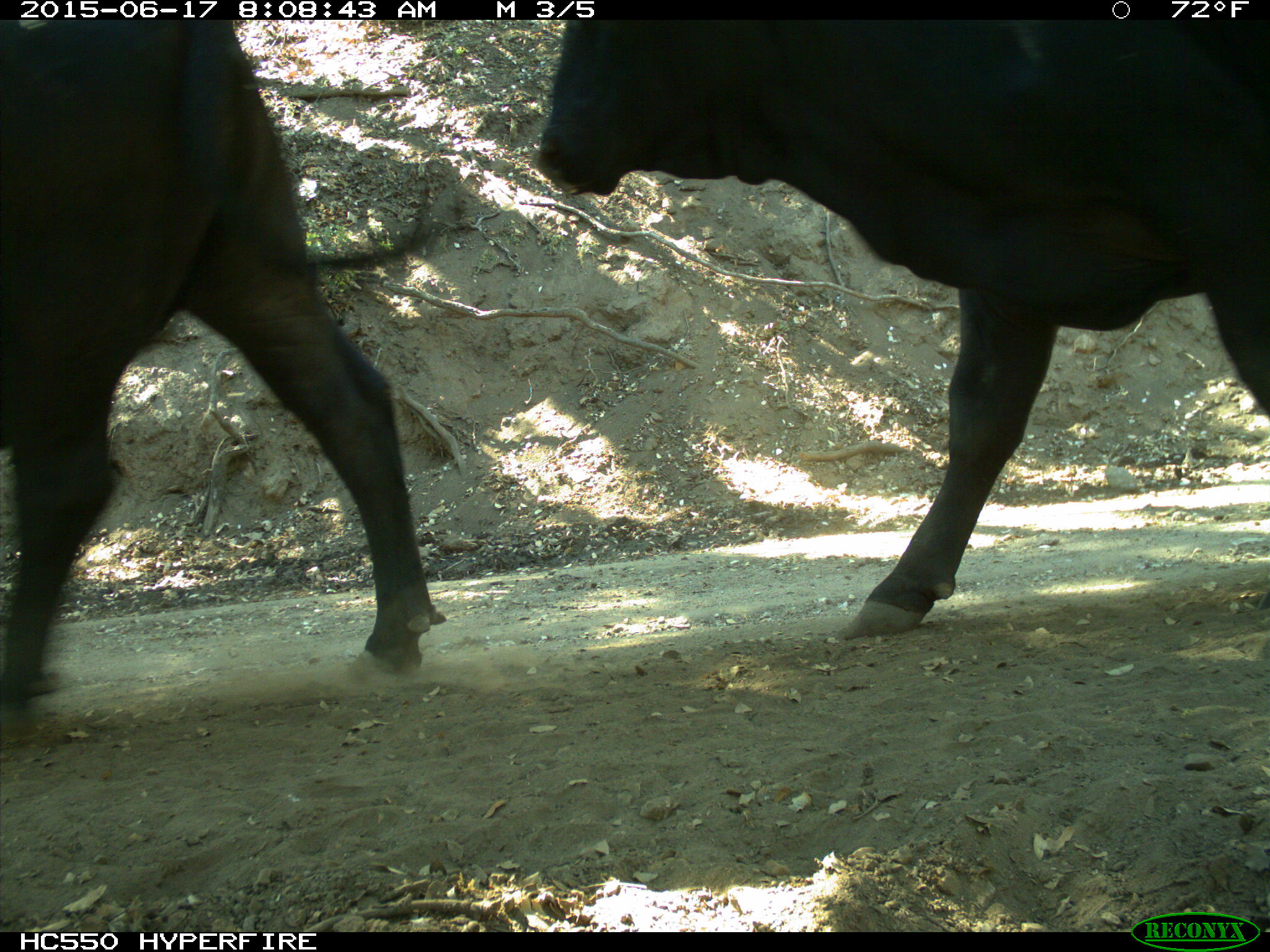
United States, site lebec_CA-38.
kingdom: Animalia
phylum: Chordata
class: Mammalia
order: Artiodactyla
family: Bovidae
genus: Bos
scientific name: Bos taurus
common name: domestic cow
Bos taurus (domestic cow).